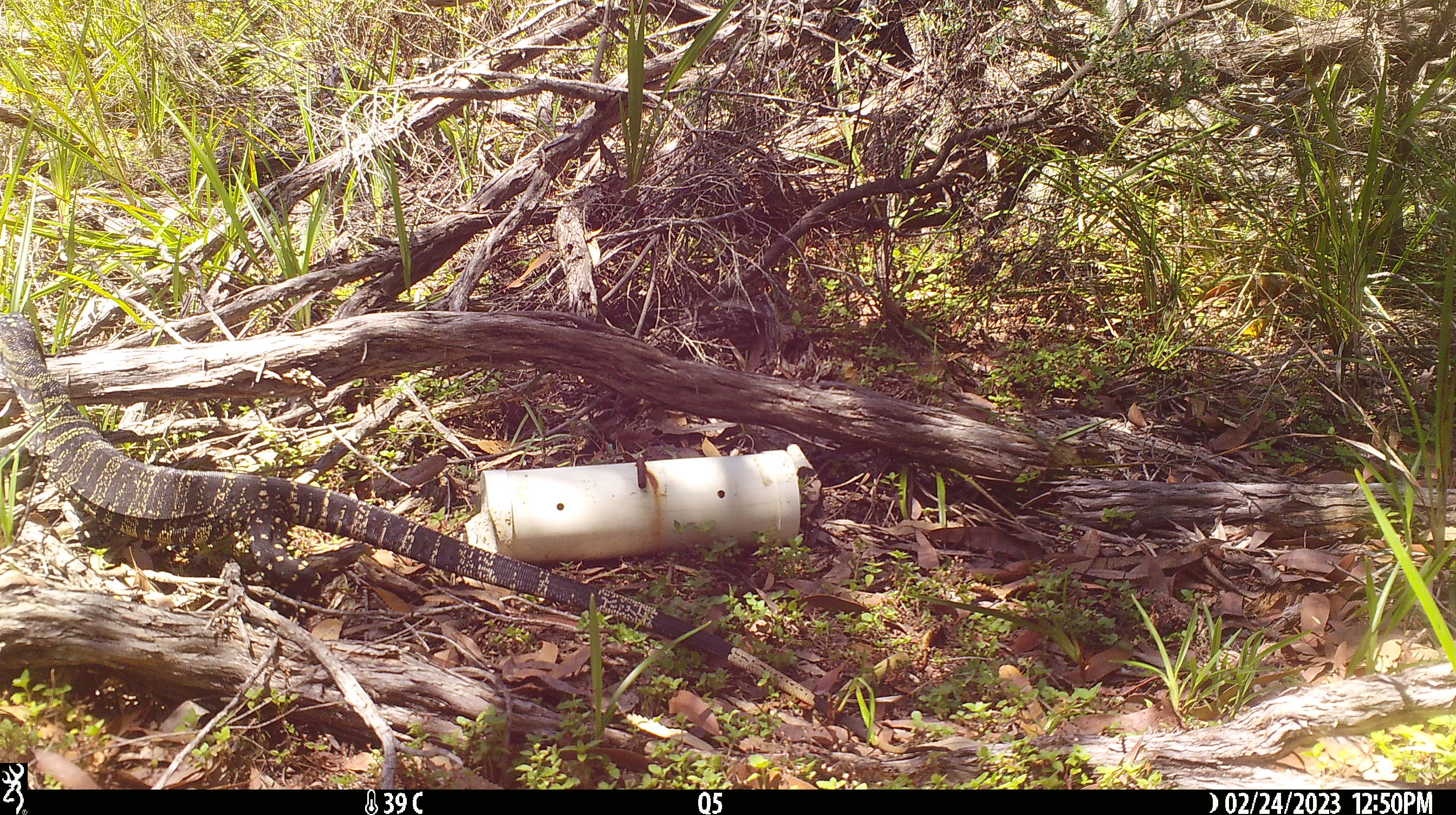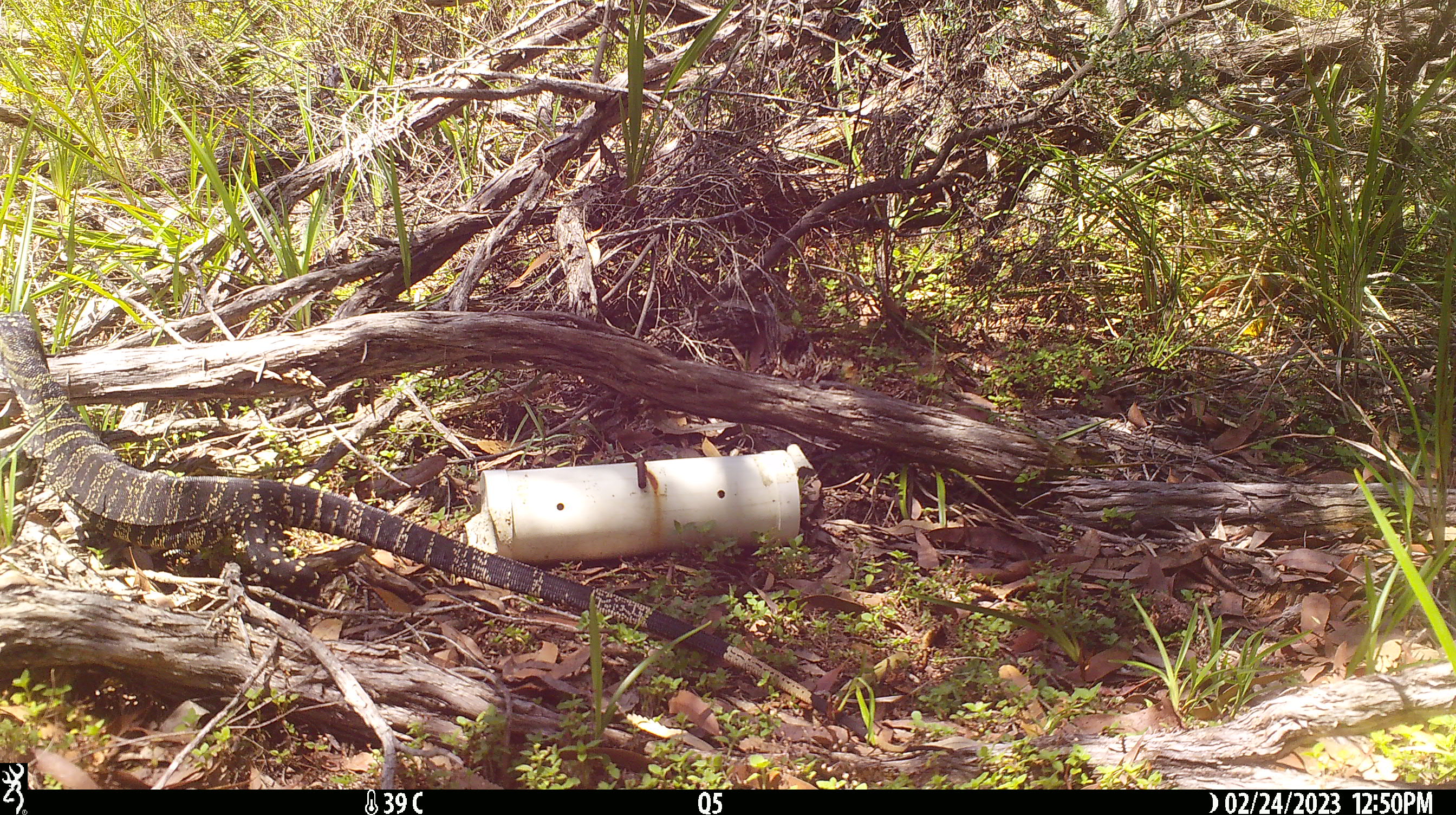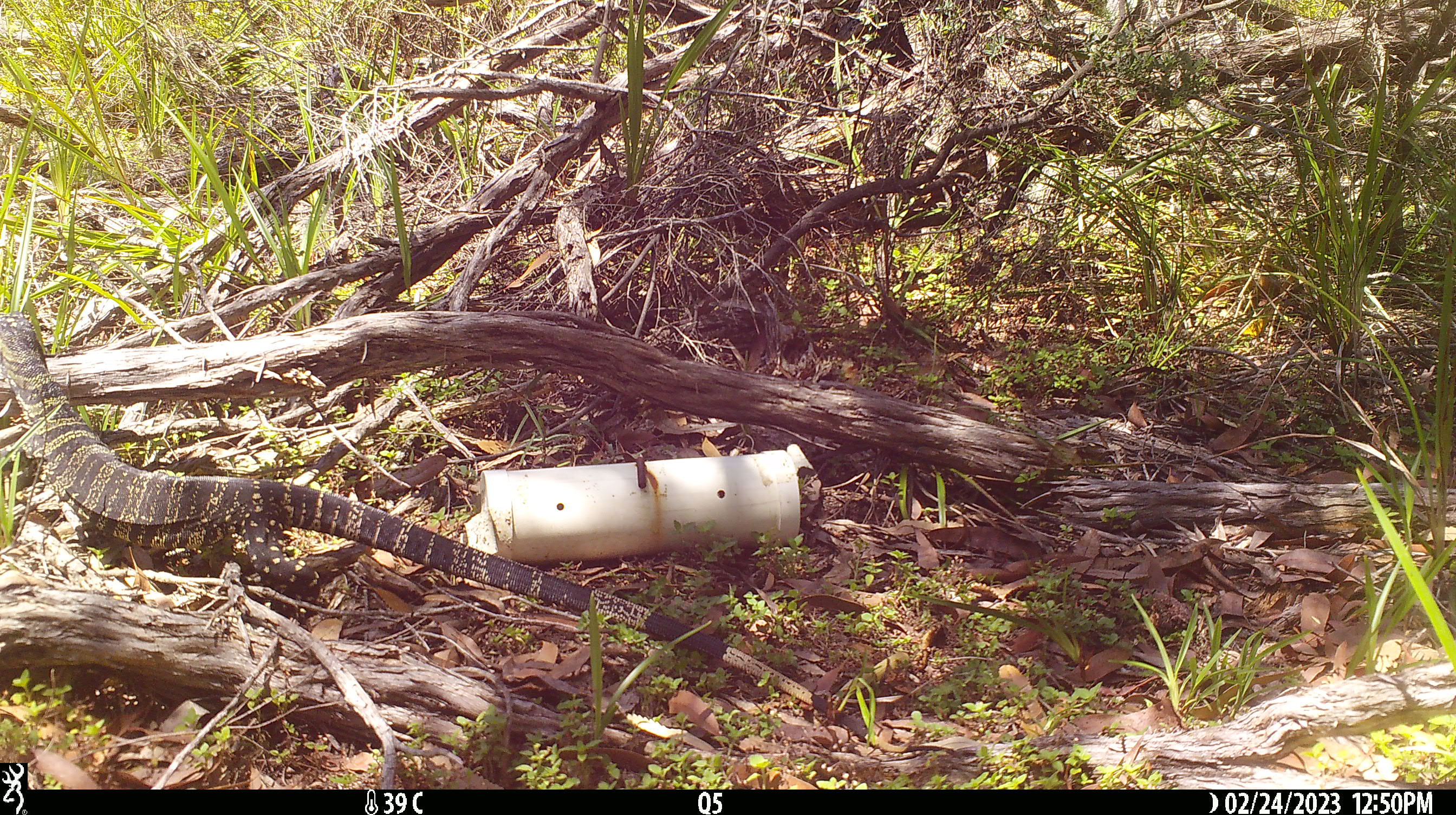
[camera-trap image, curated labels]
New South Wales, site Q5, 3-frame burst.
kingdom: Animalia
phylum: Chordata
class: Reptilia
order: Squamata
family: Varanidae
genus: Varanus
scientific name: Varanus varius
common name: lace monitor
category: goanna